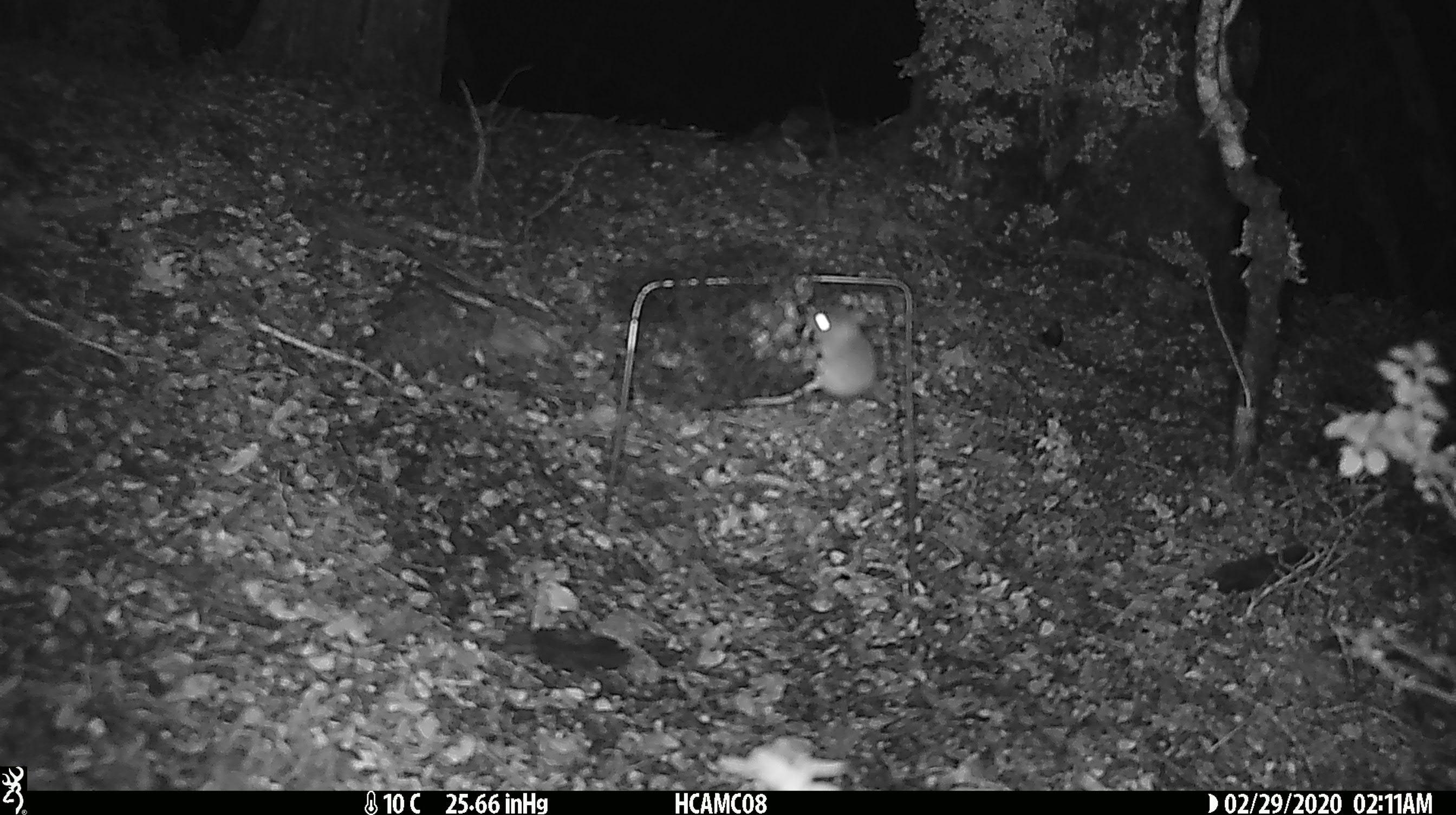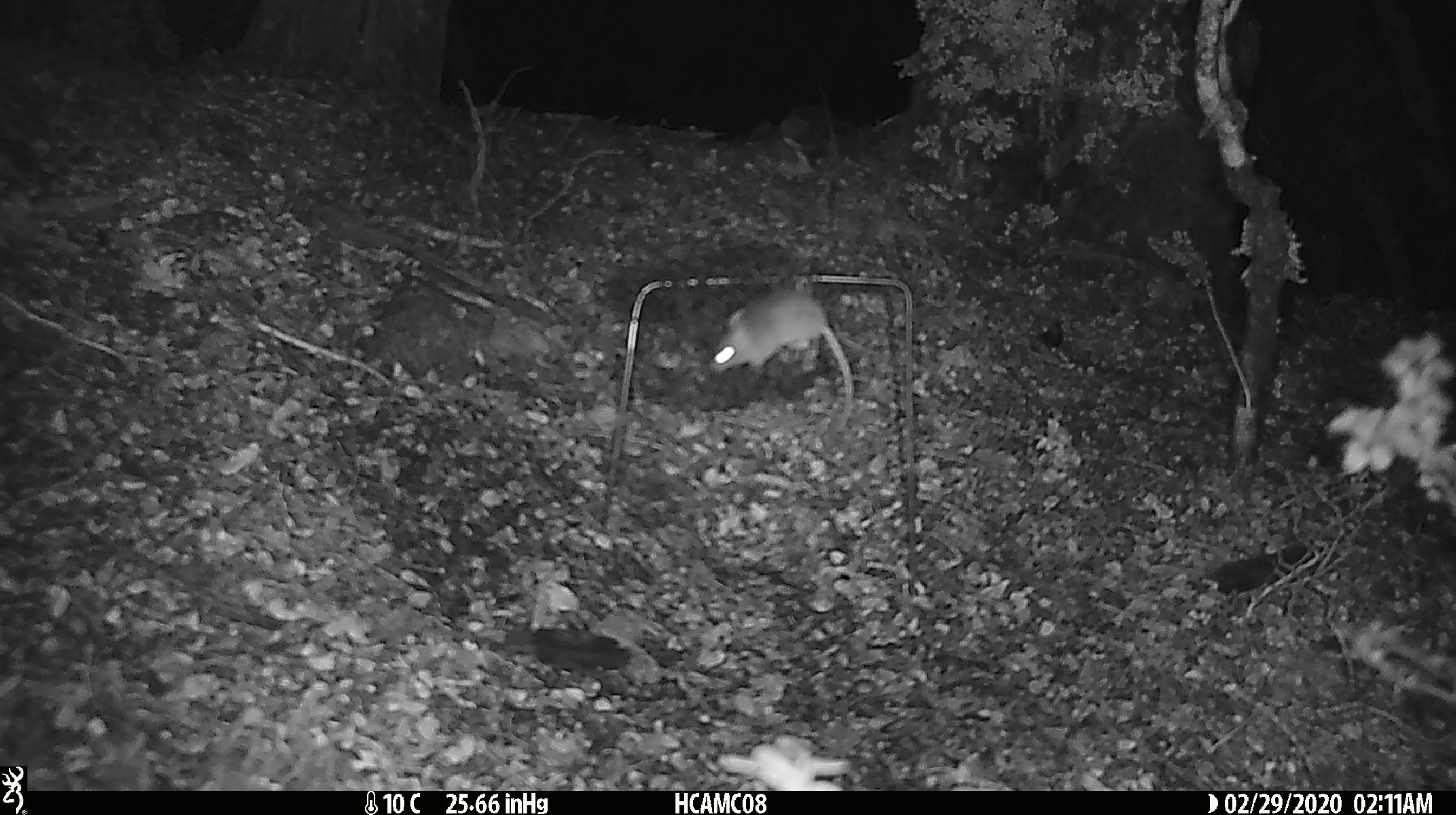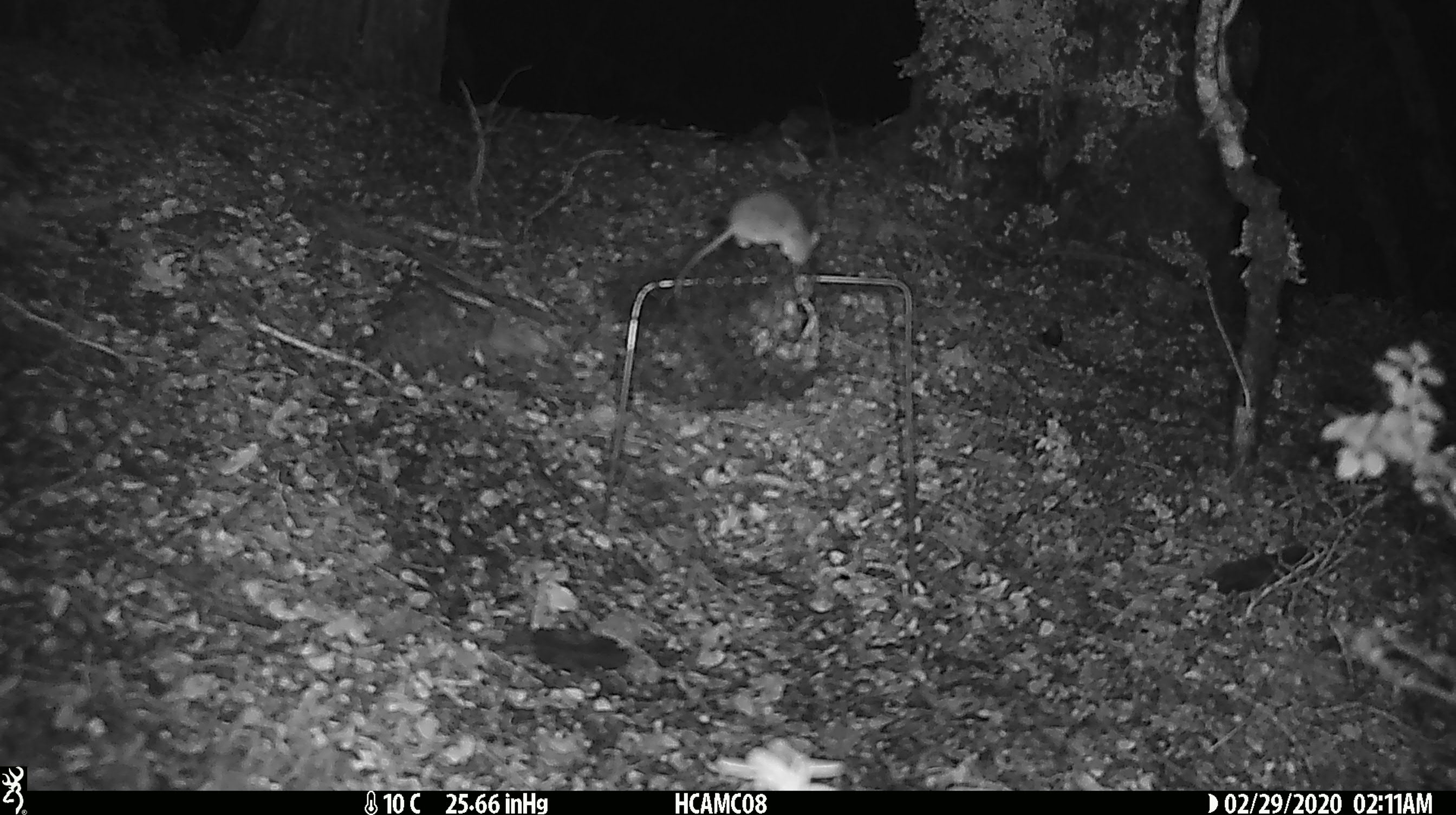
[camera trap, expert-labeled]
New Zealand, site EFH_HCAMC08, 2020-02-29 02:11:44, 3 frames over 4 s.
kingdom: Animalia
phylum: Chordata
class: Mammalia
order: Rodentia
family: Muridae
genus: Mus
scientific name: Mus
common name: mouse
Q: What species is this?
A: Mouse (Mus).